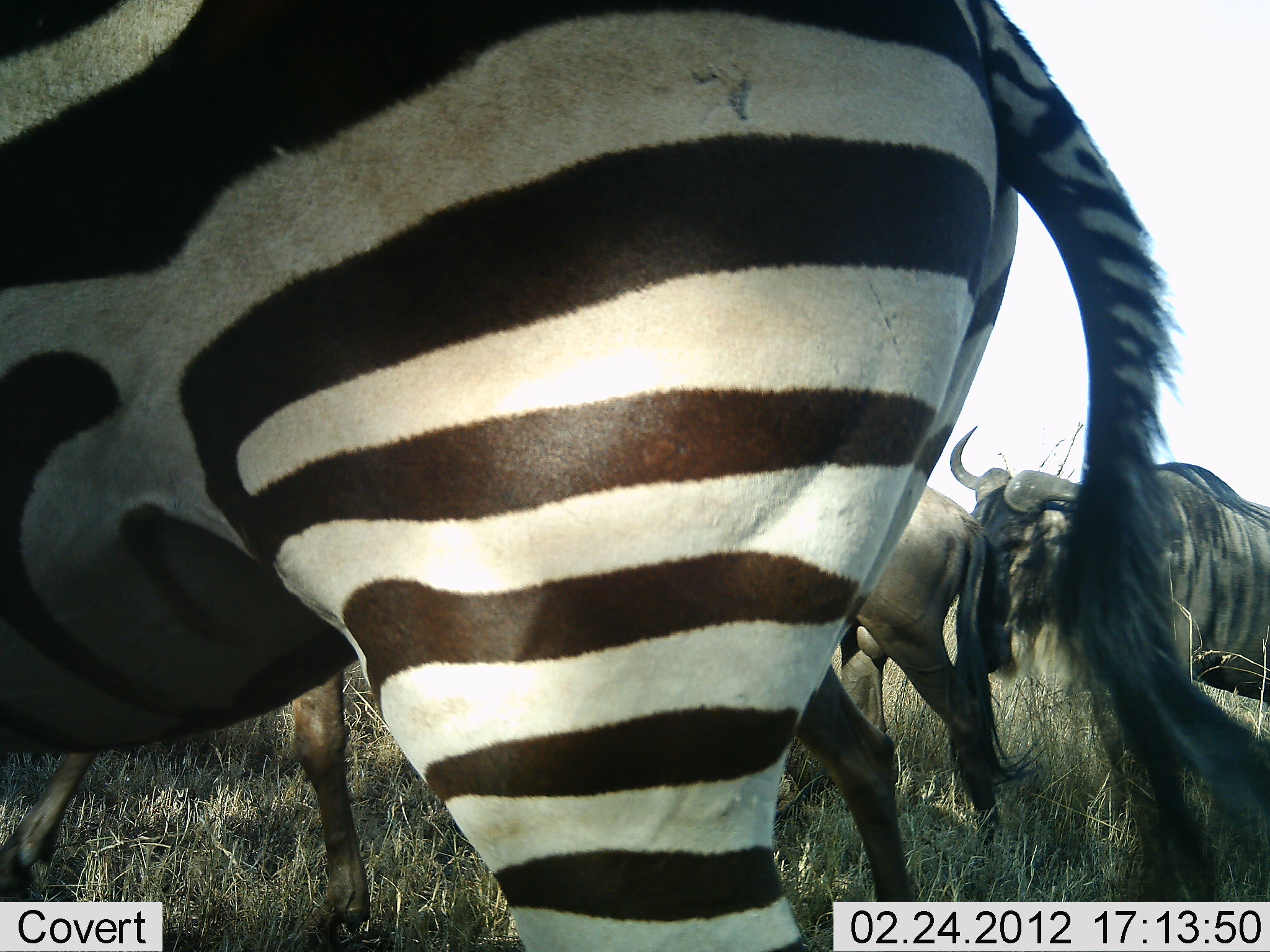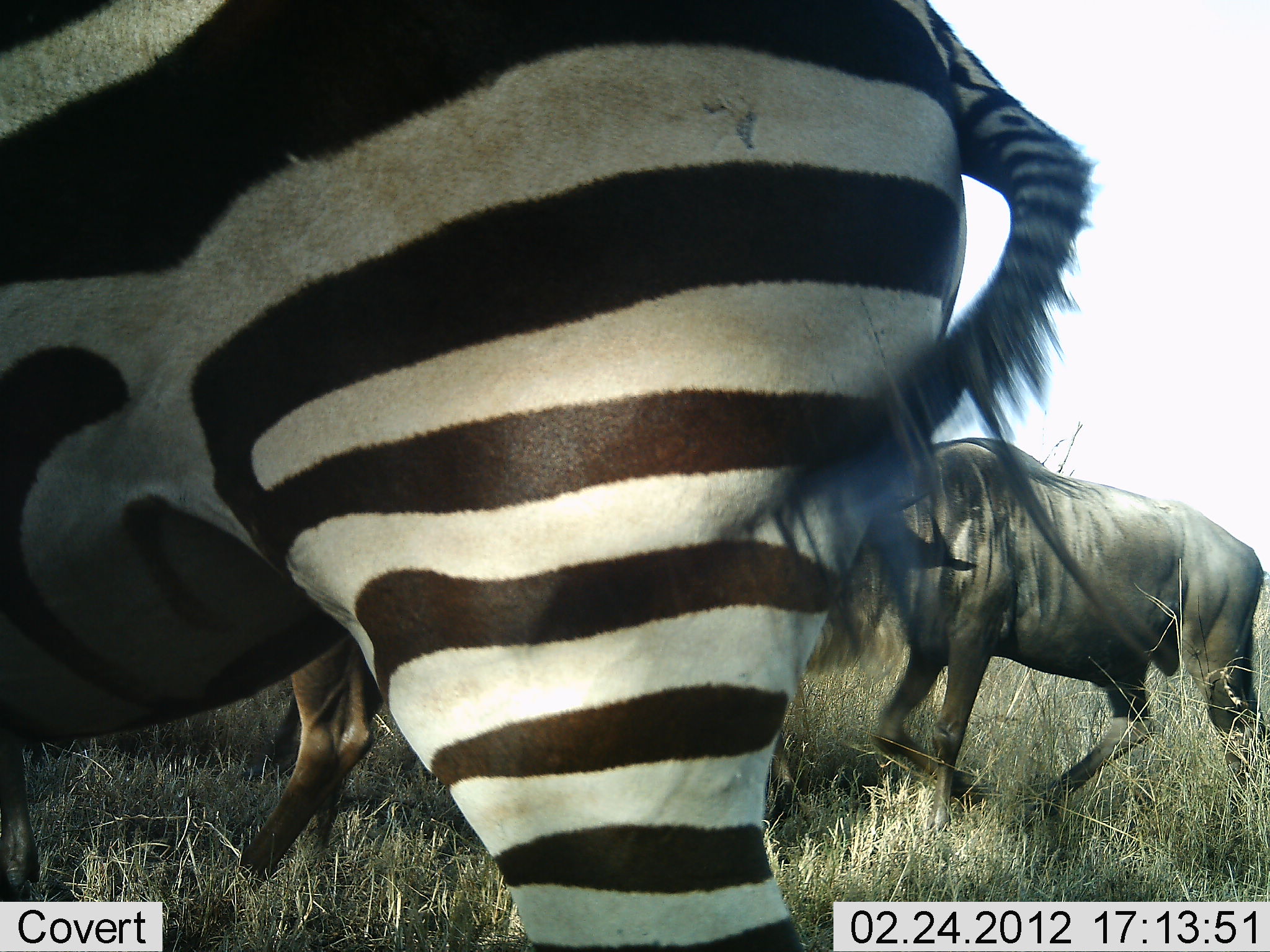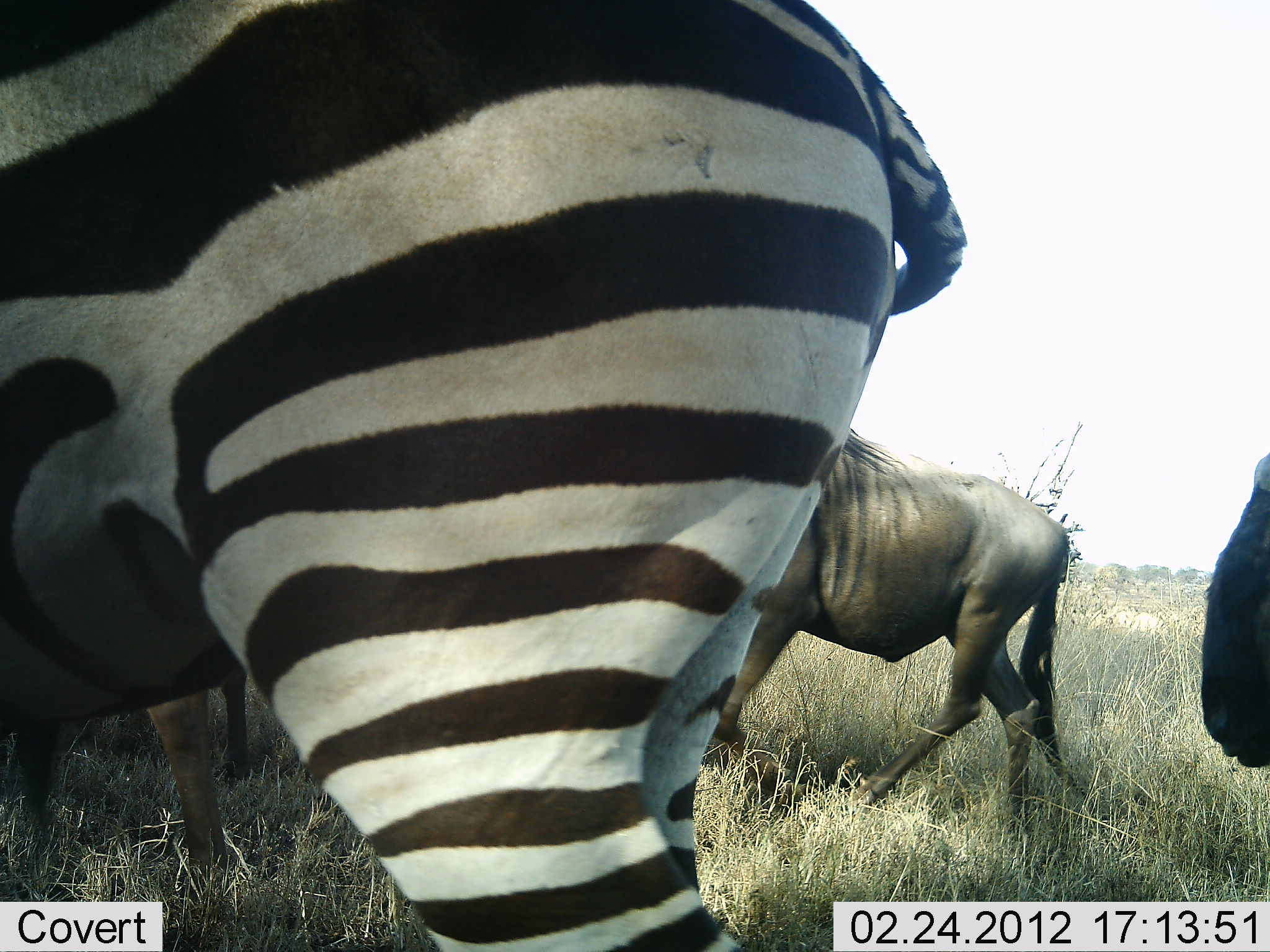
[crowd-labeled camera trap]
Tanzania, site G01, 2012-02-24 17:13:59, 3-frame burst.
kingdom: Animalia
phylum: Chordata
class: Mammalia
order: Artiodactyla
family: Bovidae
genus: Connochaetes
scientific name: Connochaetes taurinus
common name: blue wildebeest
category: wildebeest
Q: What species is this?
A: Wildebeest (blue wildebeest) (Connochaetes taurinus).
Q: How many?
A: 4.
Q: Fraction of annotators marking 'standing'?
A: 14%.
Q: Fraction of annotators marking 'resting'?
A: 0%.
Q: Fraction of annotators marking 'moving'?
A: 90%.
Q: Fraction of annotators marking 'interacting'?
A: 5%.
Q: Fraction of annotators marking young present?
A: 0%.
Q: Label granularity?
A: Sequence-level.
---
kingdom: Animalia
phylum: Chordata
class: Mammalia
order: Perissodactyla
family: Equidae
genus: Equus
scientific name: Equus quagga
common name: plains zebra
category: zebra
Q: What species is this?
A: Zebra (plains zebra) (Equus quagga).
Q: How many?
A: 1.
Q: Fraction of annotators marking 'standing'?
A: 83%.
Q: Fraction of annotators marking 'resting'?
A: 0%.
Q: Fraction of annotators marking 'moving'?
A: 17%.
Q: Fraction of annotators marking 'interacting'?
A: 0%.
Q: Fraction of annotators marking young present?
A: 0%.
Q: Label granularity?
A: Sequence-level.